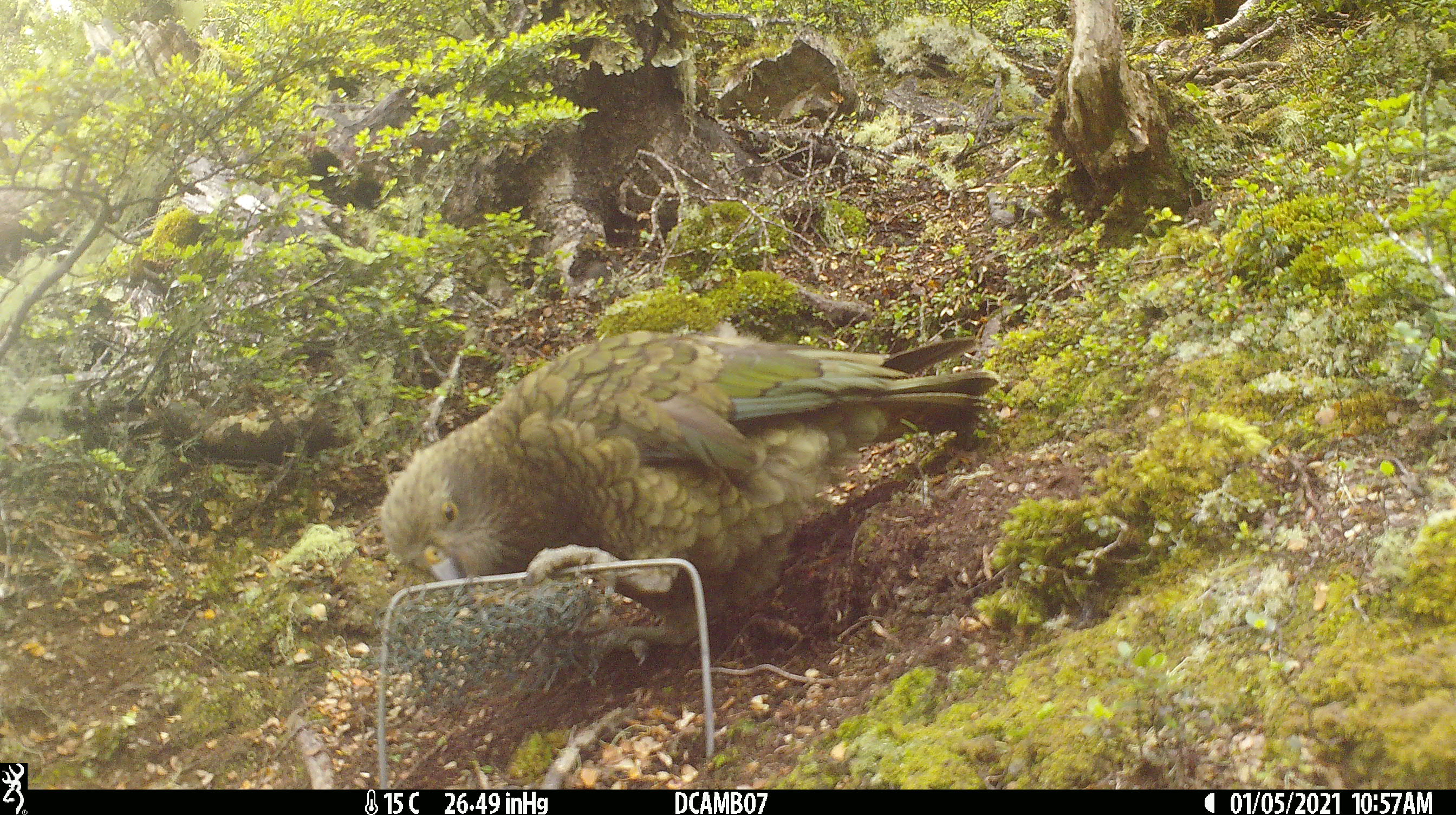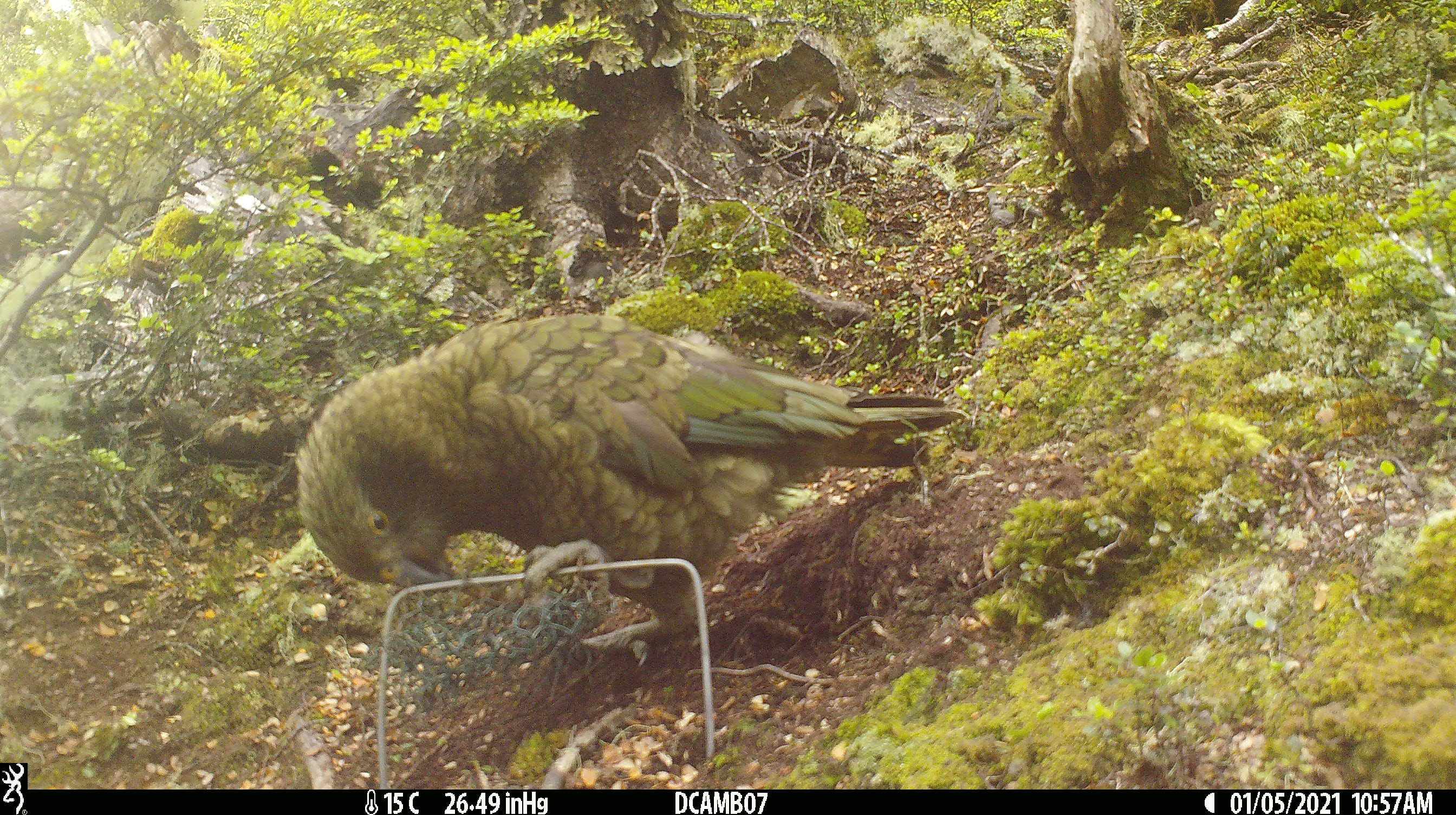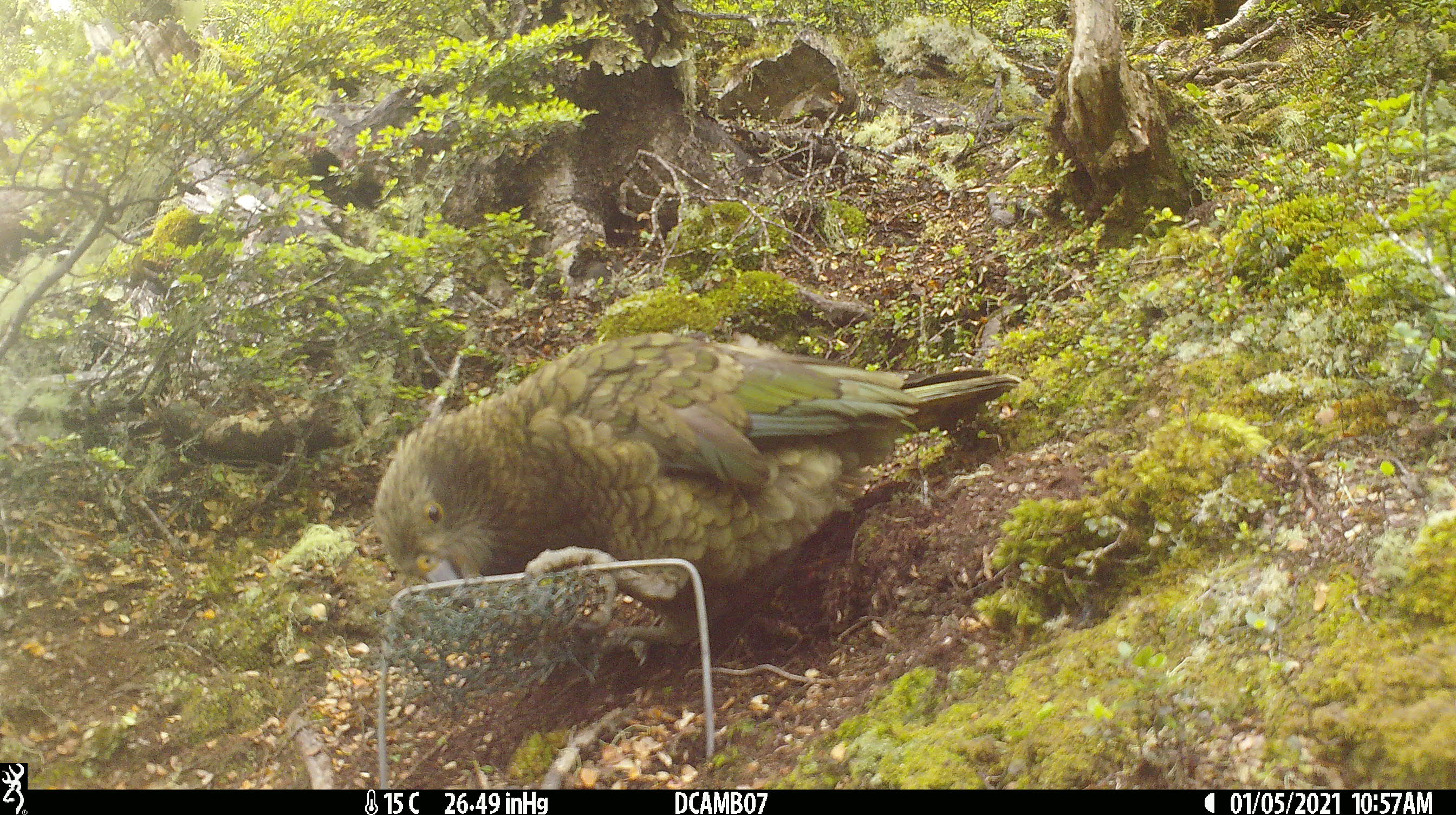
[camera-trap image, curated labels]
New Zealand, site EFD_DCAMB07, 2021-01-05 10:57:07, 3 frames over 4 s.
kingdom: Animalia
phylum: Chordata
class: Aves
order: Psittaciformes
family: Strigopidae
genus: Nestor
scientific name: Nestor notabilis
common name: kea